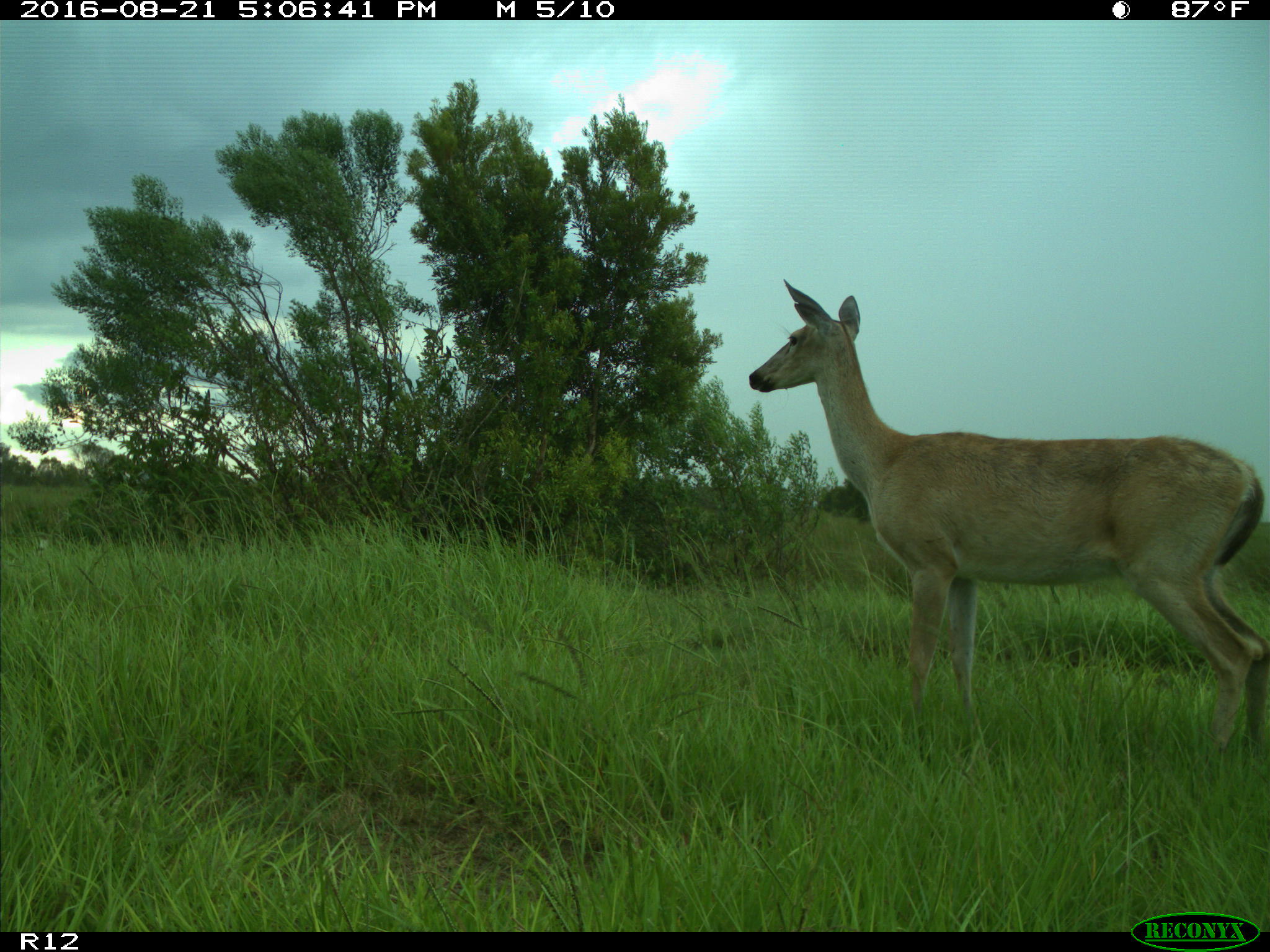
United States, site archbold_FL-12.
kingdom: Animalia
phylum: Chordata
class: Mammalia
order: Artiodactyla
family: Cervidae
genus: Odocoileus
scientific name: Odocoileus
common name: deer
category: unidentified deer